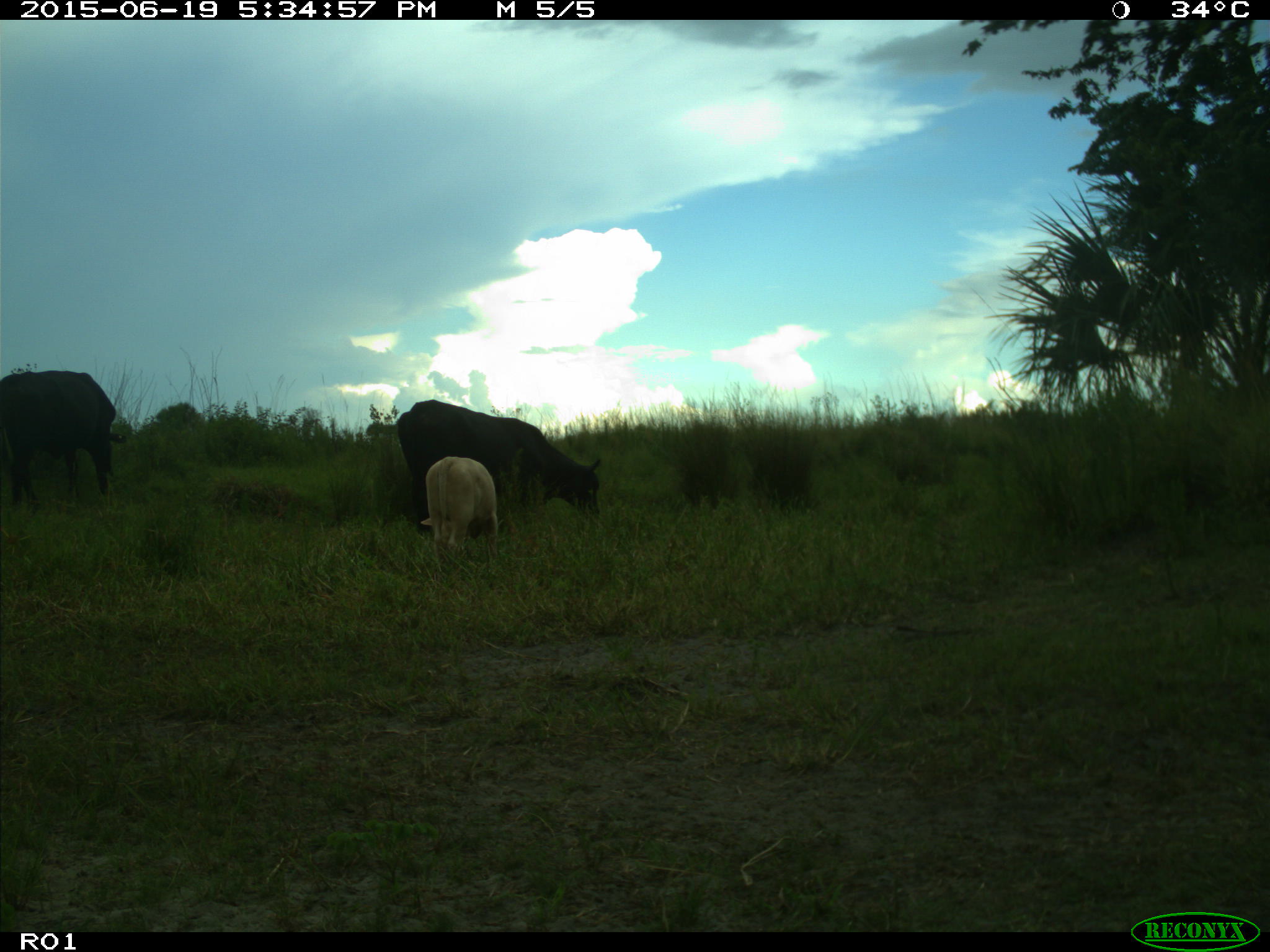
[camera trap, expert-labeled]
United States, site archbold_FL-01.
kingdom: Animalia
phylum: Chordata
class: Mammalia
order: Artiodactyla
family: Bovidae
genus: Bos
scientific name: Bos taurus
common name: domestic cow